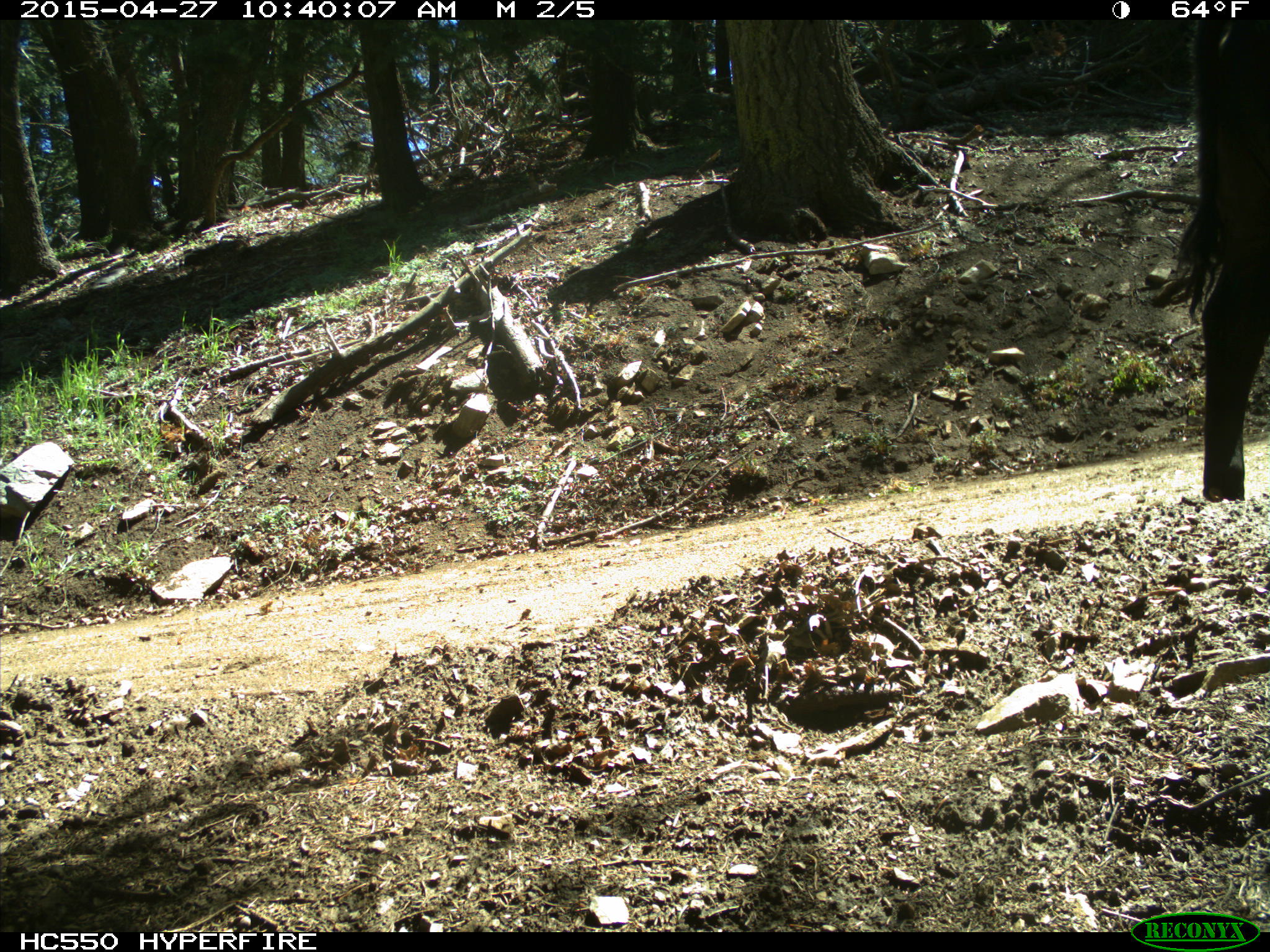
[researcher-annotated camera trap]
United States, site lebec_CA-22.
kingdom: Animalia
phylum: Chordata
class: Mammalia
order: Artiodactyla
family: Bovidae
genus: Bos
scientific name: Bos taurus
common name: domestic cow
Bos taurus (domestic cow).